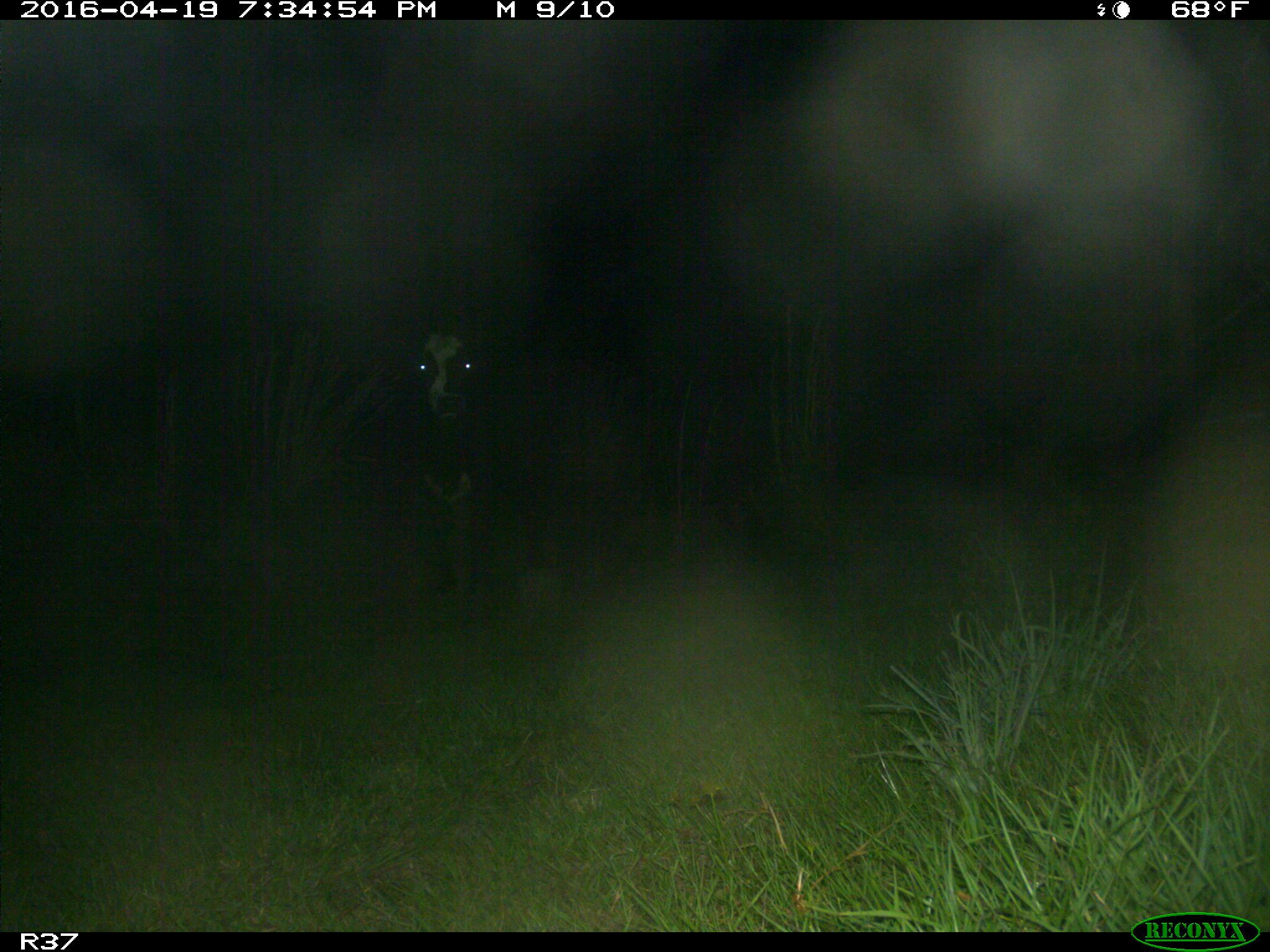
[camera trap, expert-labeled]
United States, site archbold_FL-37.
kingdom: Animalia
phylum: Chordata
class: Mammalia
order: Artiodactyla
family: Bovidae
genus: Bos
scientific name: Bos taurus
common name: domestic cow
Bos taurus (domestic cow).